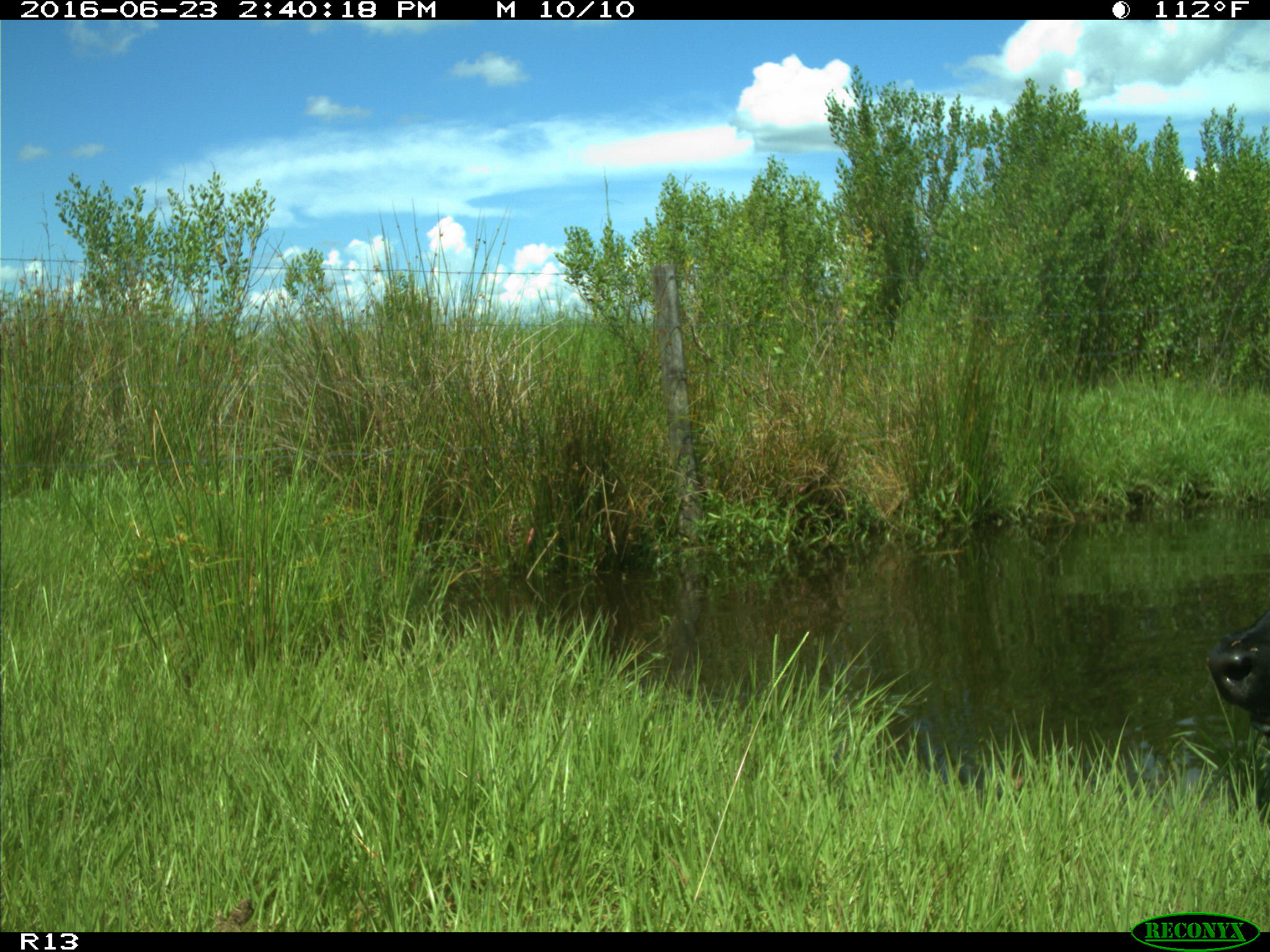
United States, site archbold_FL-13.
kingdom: Animalia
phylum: Chordata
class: Mammalia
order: Artiodactyla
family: Bovidae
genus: Bos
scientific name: Bos taurus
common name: domestic cow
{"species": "Bos taurus (domestic cow)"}